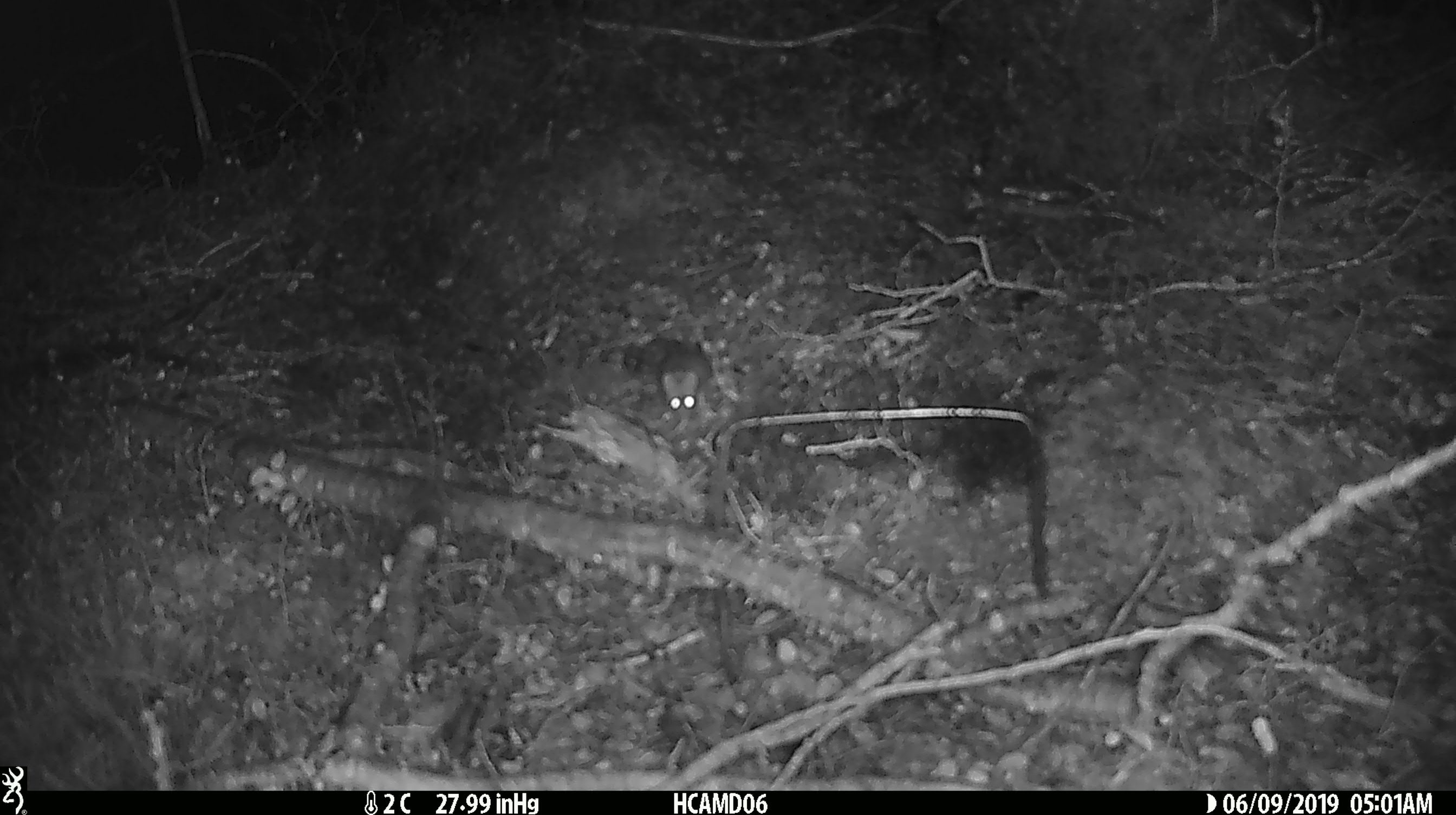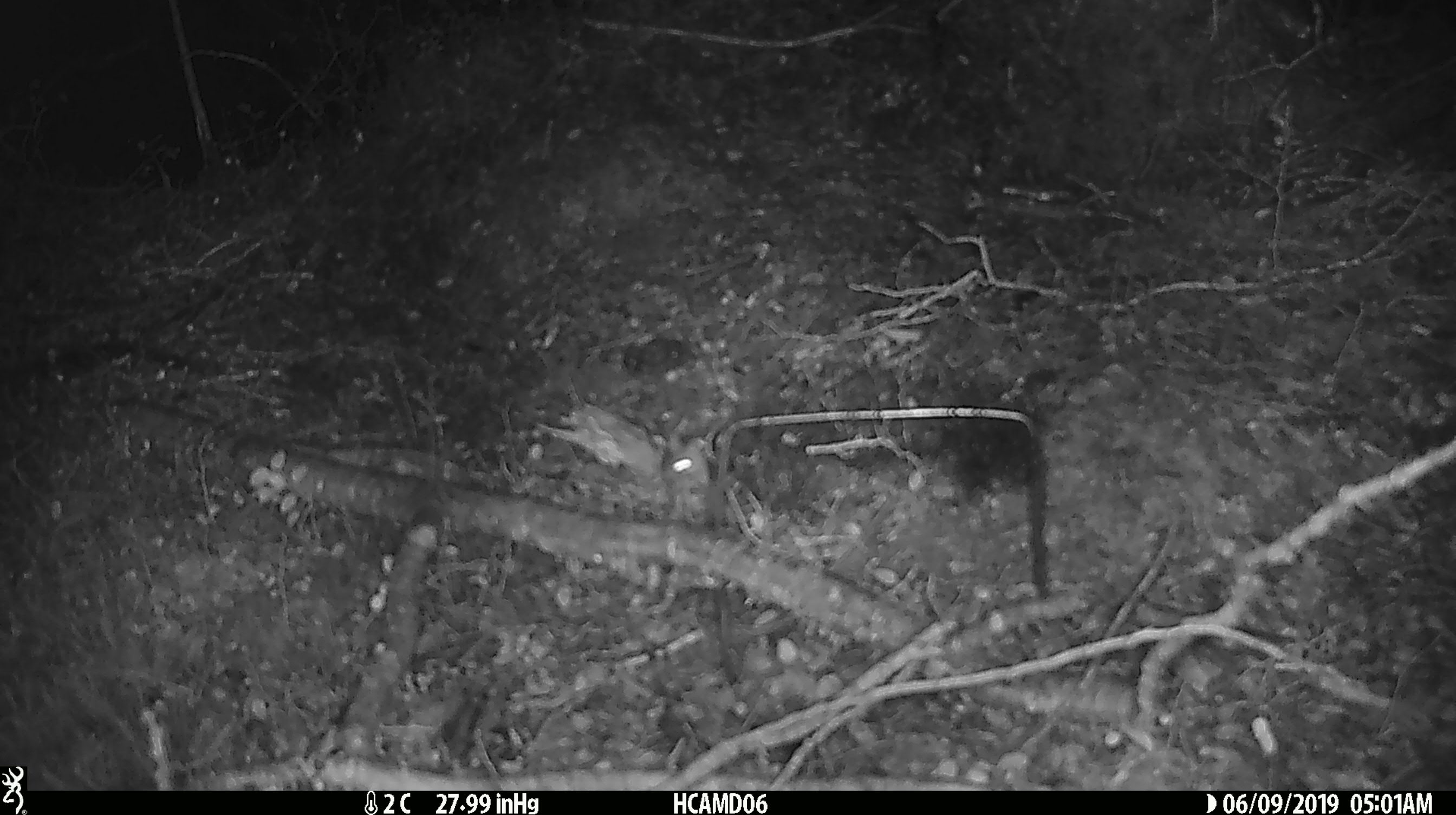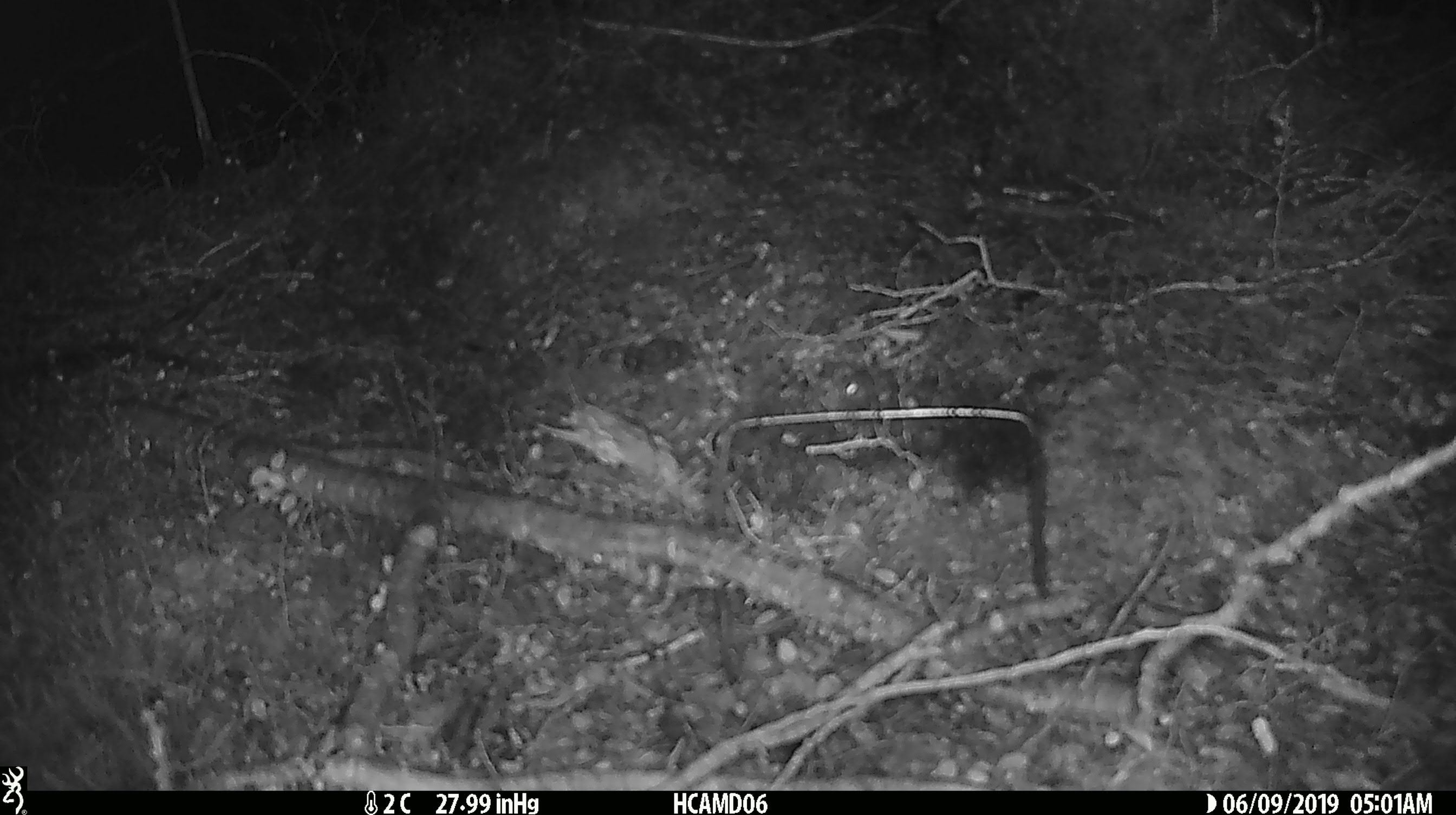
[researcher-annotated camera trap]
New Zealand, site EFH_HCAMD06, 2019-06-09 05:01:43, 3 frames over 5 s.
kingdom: Animalia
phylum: Chordata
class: Mammalia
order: Rodentia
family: Muridae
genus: Mus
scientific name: Mus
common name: mouse